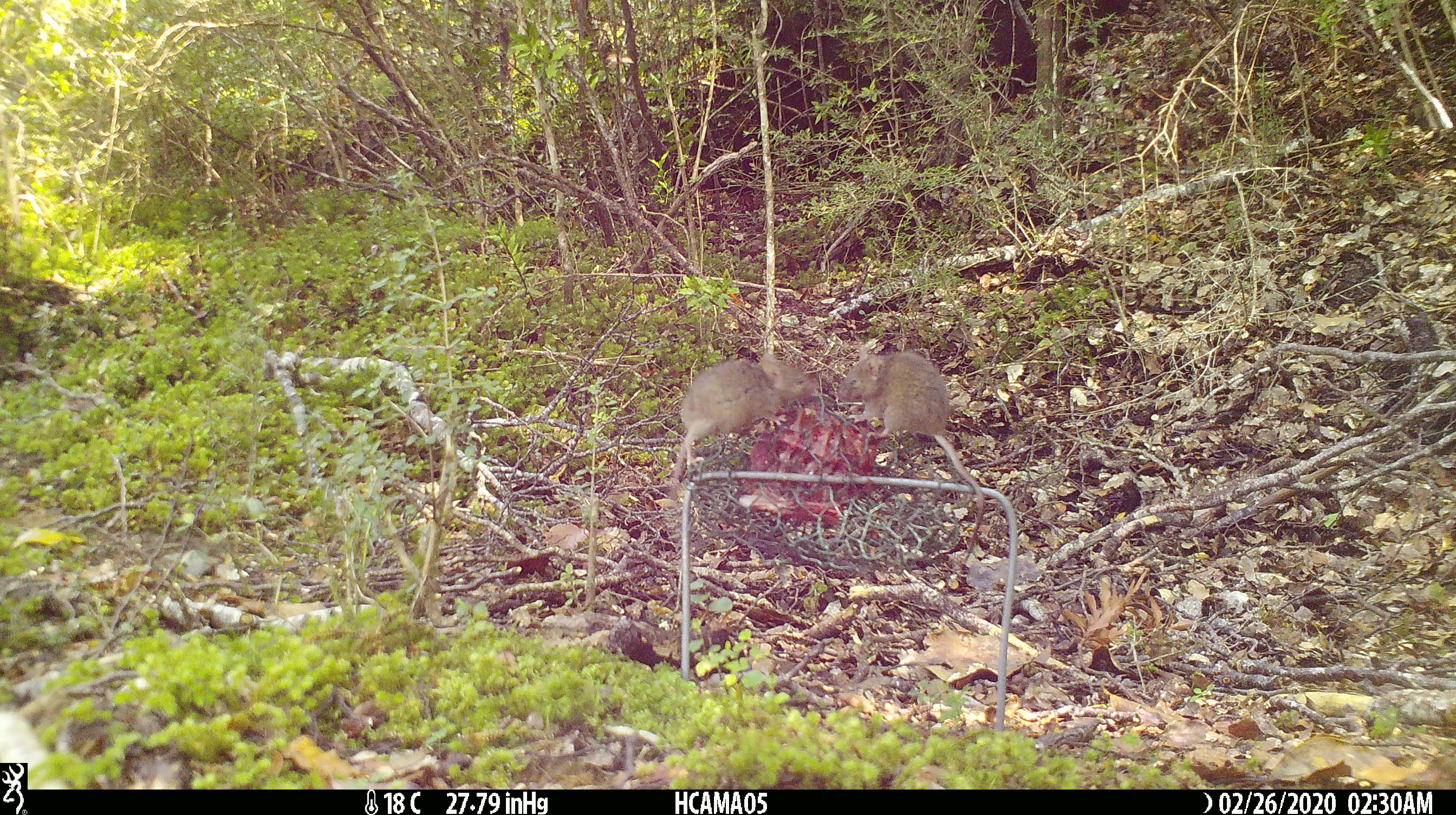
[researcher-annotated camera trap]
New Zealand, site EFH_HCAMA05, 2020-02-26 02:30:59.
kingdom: Animalia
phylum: Chordata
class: Mammalia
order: Rodentia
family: Muridae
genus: Mus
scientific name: Mus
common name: mouse